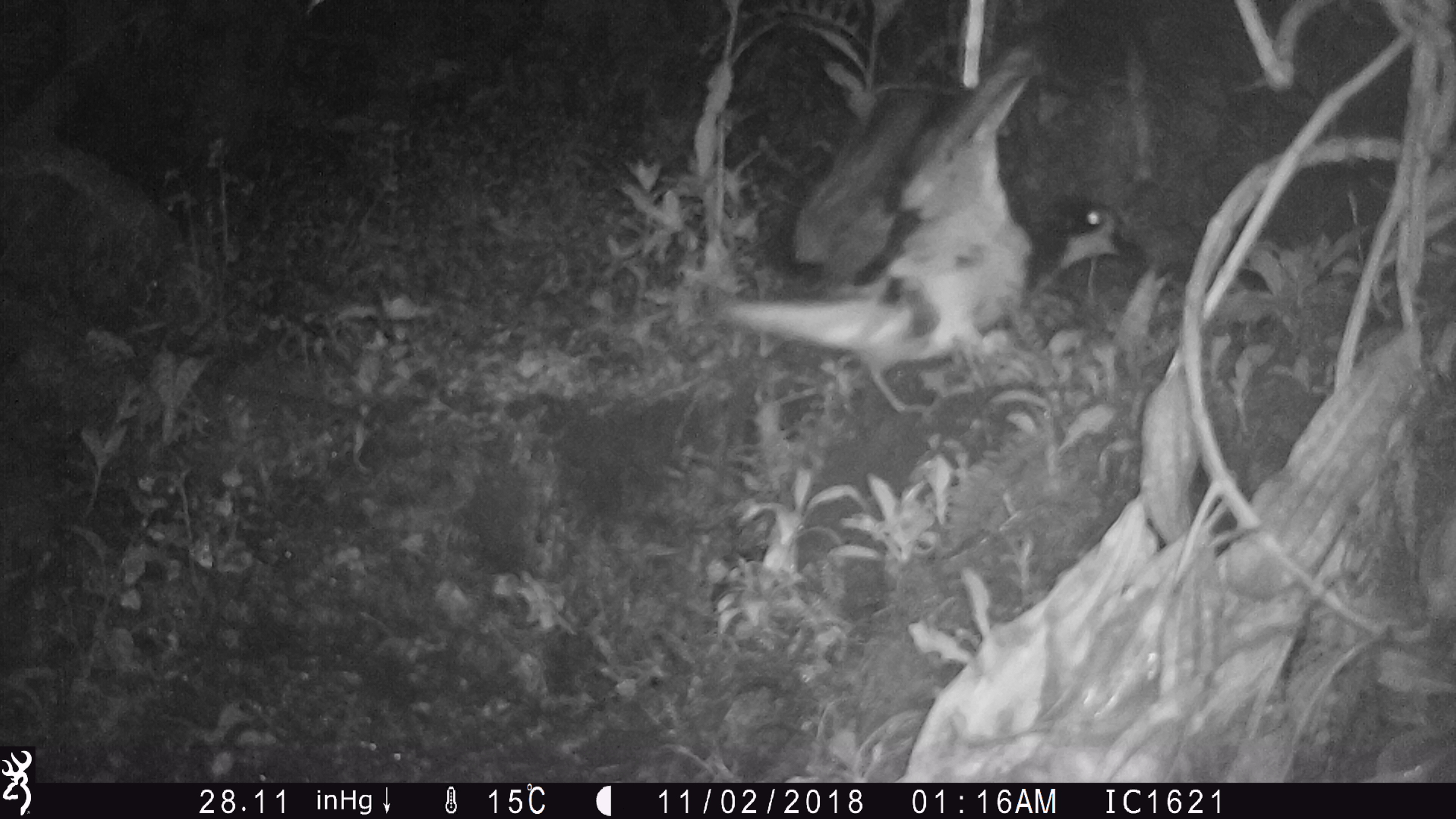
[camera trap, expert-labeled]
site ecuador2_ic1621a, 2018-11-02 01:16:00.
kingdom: Animalia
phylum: Chordata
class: Aves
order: Procellariiformes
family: Procellariidae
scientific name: Procellariidae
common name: petrel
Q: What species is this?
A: Petrel (Procellariidae).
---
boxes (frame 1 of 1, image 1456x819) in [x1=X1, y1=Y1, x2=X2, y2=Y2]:
petrel: [x1=706, y1=43, x2=1136, y2=432]